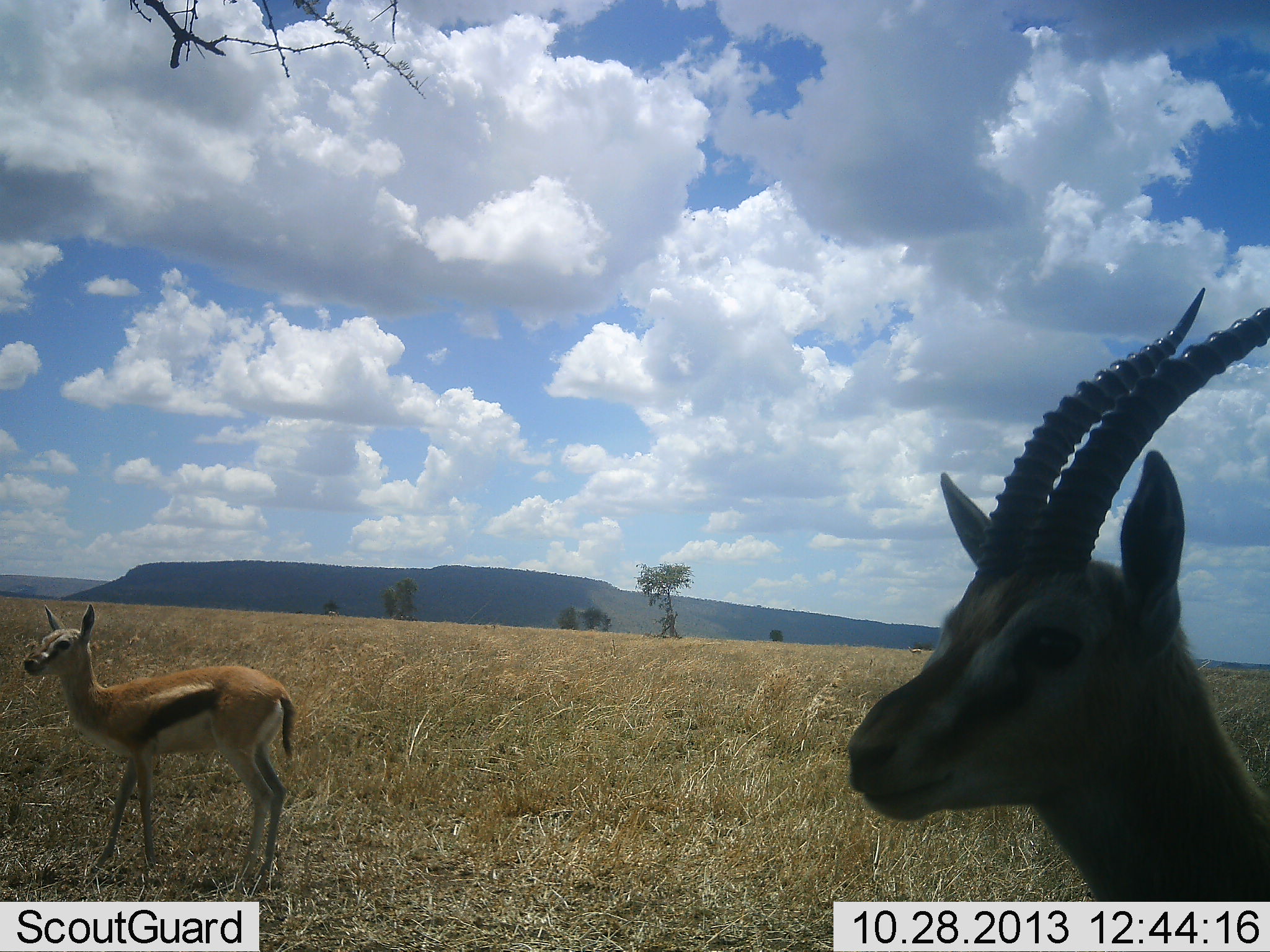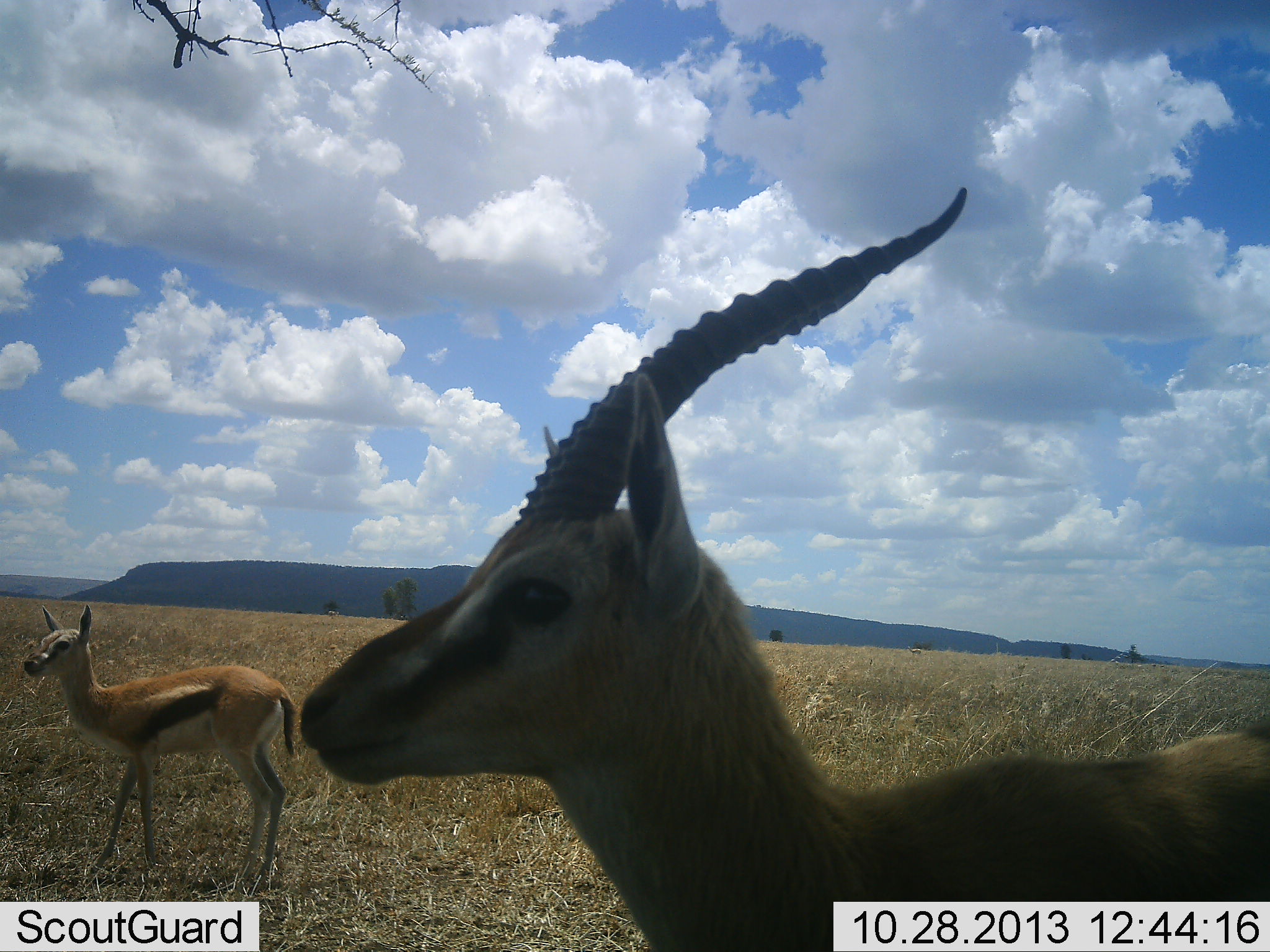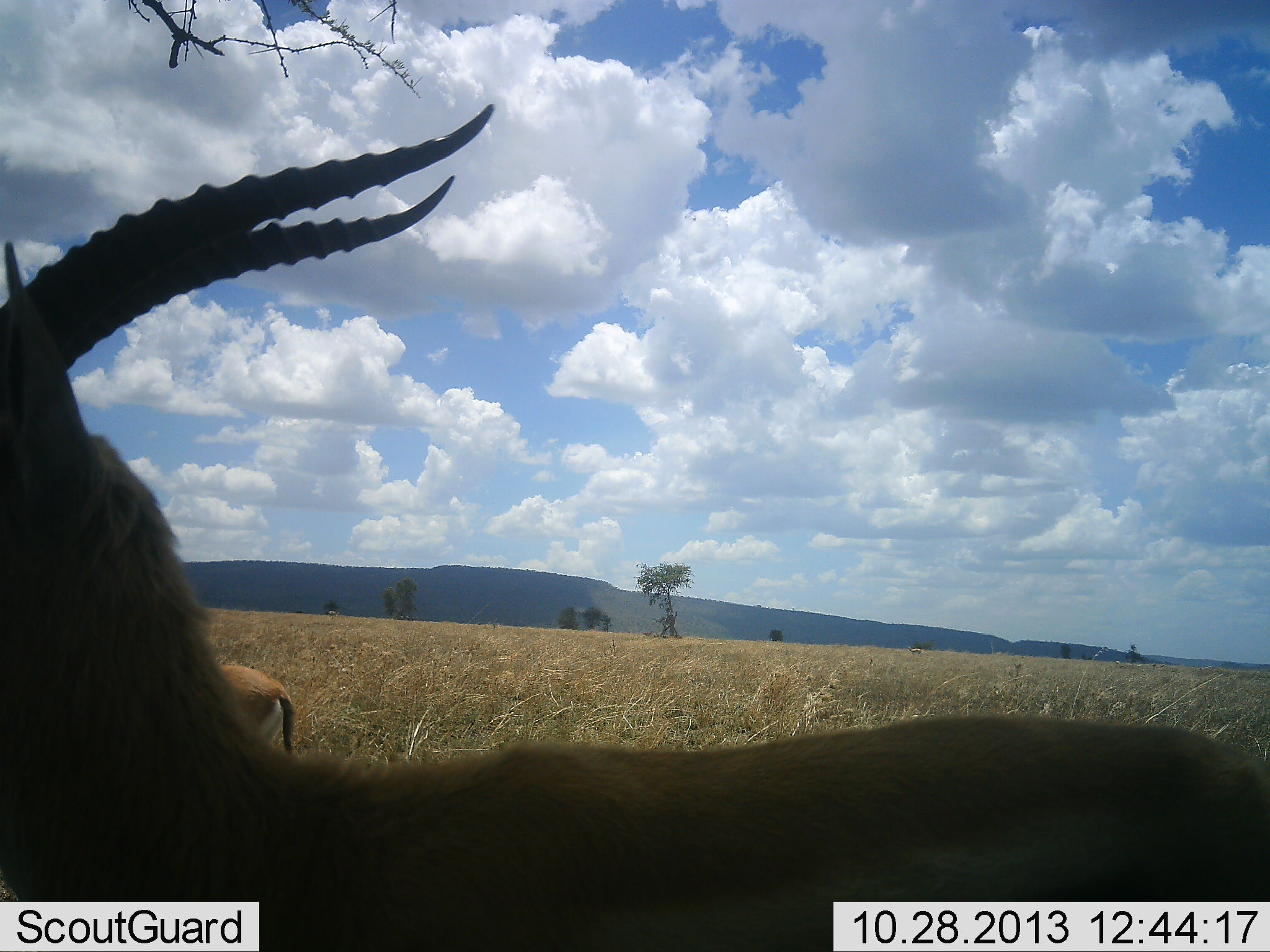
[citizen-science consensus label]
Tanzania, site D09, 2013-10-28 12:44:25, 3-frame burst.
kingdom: Animalia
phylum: Chordata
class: Mammalia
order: Artiodactyla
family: Bovidae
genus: Eudorcas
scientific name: Eudorcas thomsonii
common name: thomson's gazelle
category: gazellethomsons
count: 2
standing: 86%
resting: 0%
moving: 71%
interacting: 0%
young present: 32%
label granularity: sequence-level